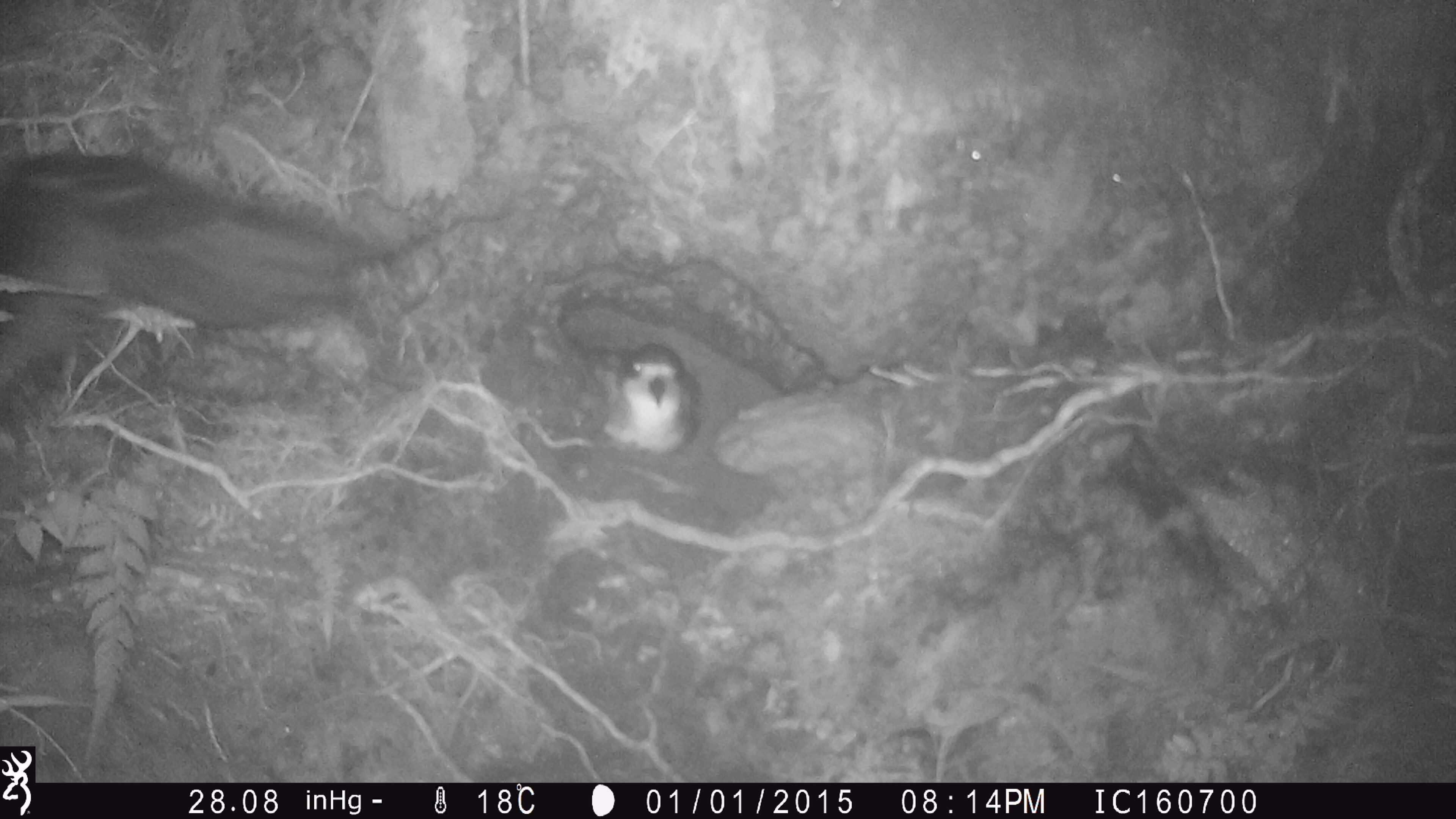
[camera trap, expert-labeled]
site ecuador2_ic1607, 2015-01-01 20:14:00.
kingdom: Animalia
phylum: Chordata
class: Aves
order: Procellariiformes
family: Procellariidae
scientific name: Procellariidae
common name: petrel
Petrel (Procellariidae).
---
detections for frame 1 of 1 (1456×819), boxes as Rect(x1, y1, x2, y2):
petrel: Rect(0, 148, 430, 411); Rect(598, 342, 698, 455)